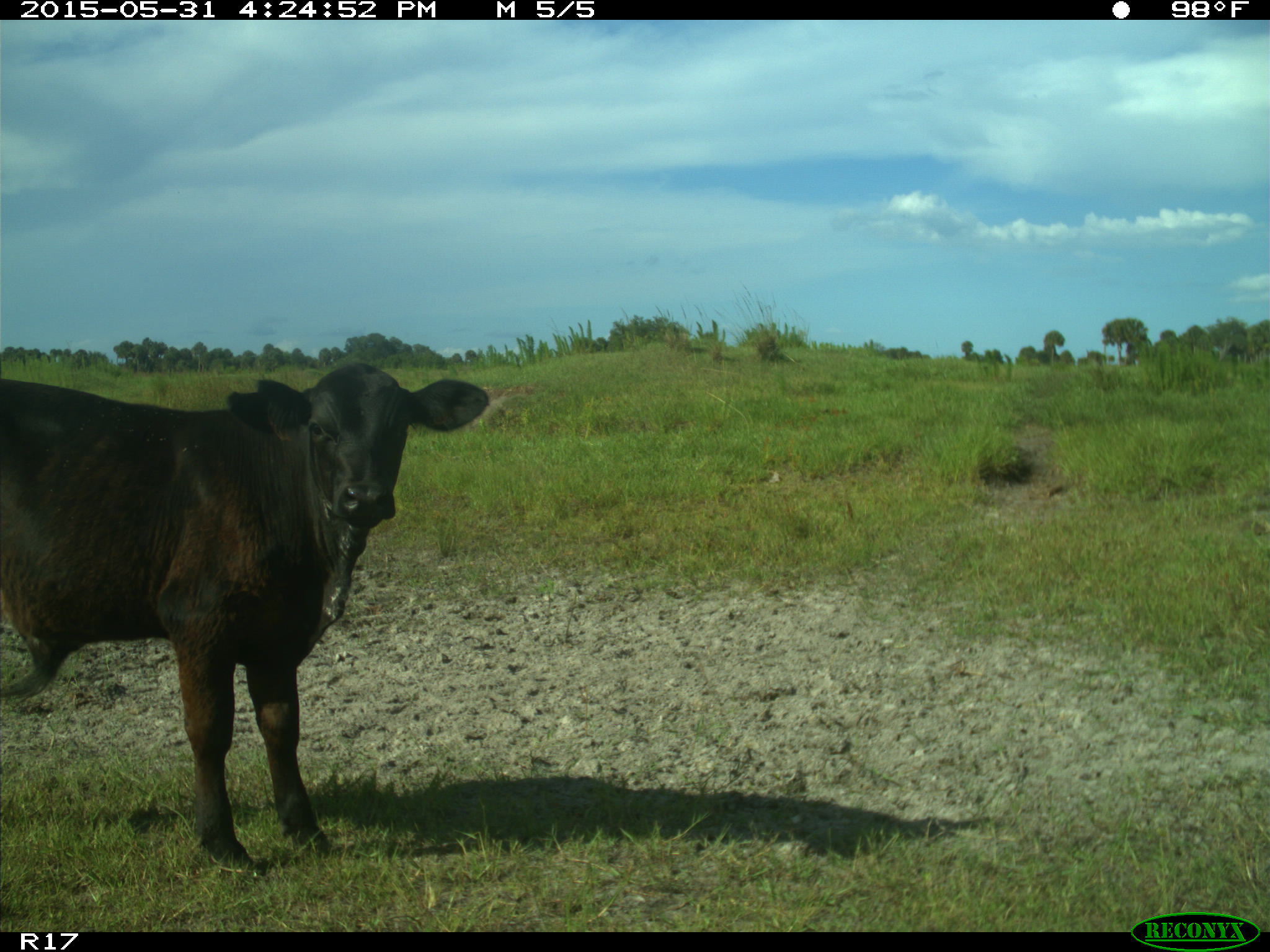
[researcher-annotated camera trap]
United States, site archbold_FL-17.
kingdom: Animalia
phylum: Chordata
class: Mammalia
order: Artiodactyla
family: Bovidae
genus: Bos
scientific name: Bos taurus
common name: domestic cow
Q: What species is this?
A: Bos taurus (domestic cow).